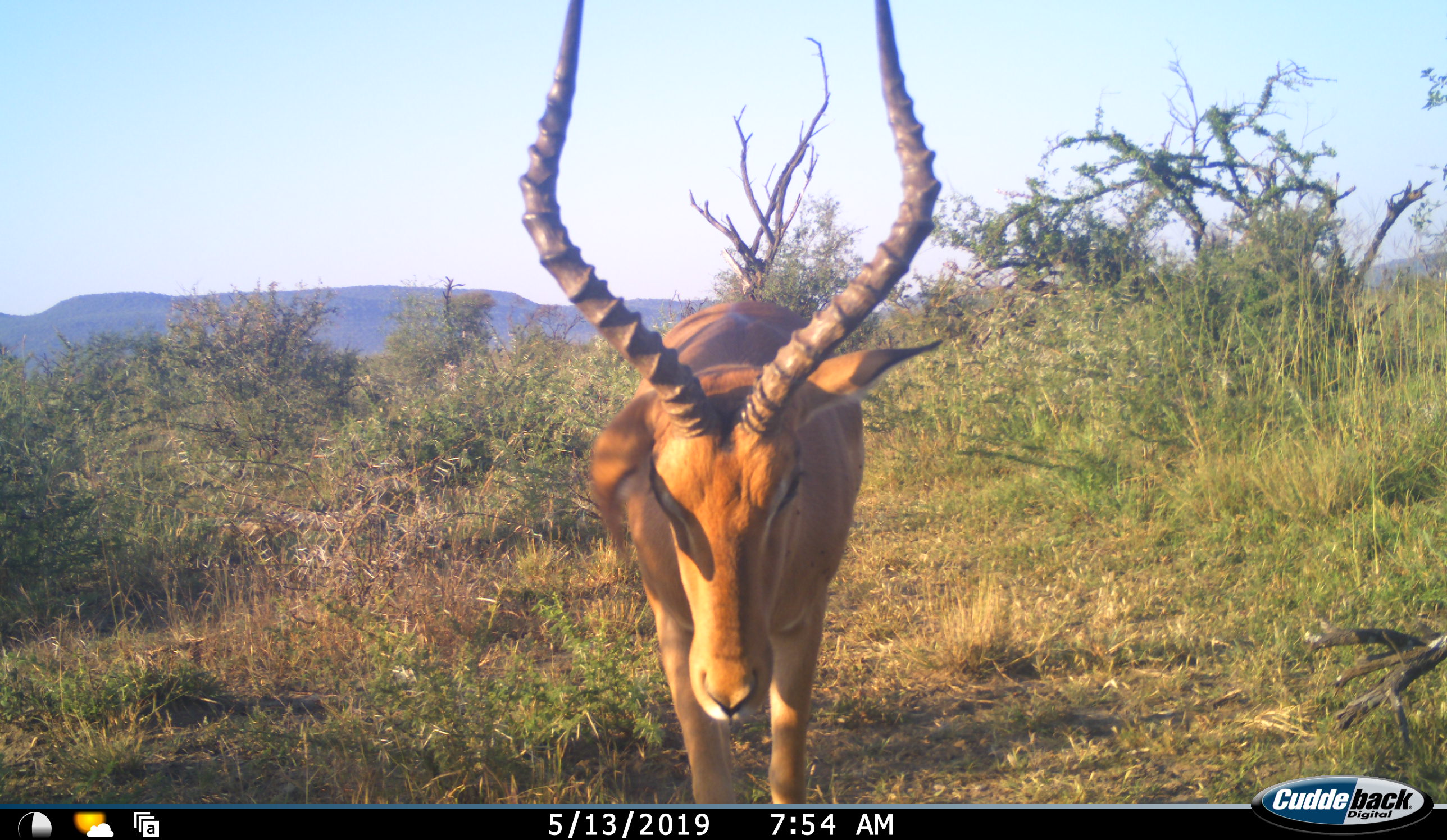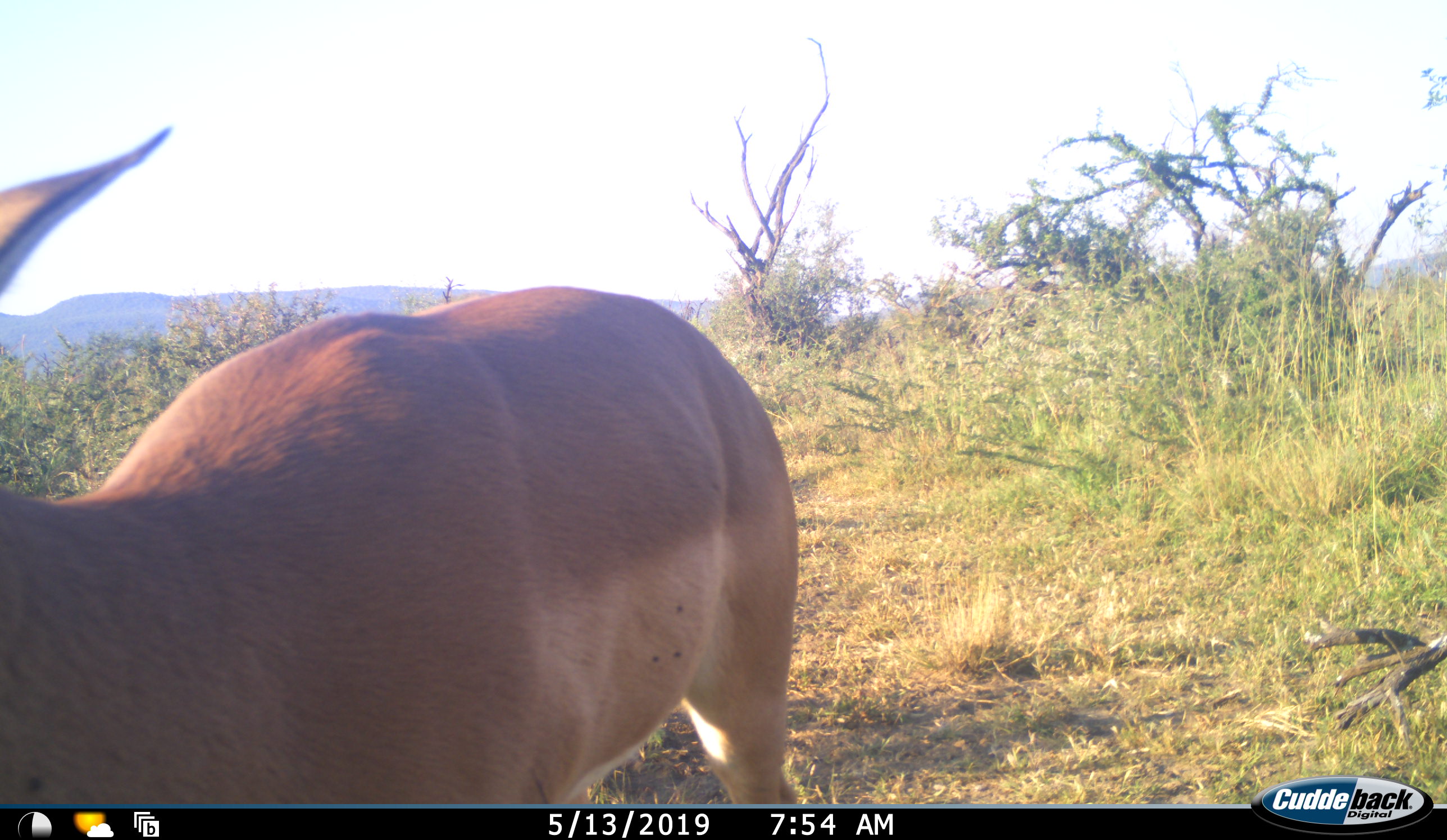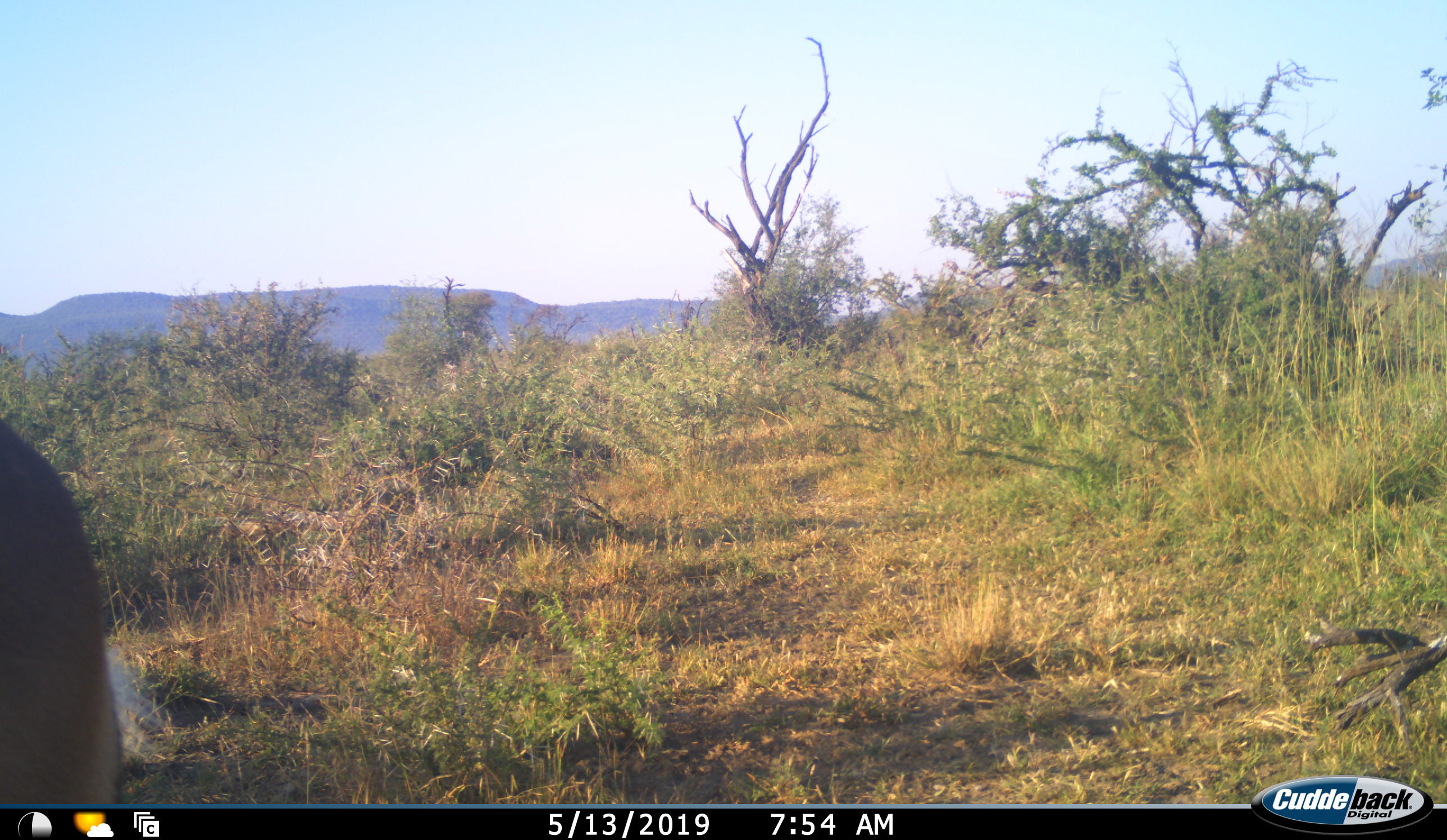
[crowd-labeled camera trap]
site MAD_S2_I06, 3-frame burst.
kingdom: Animalia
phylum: Chordata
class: Mammalia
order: Artiodactyla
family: Bovidae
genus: Aepyceros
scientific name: Aepyceros melampus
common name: impala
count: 1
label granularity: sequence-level